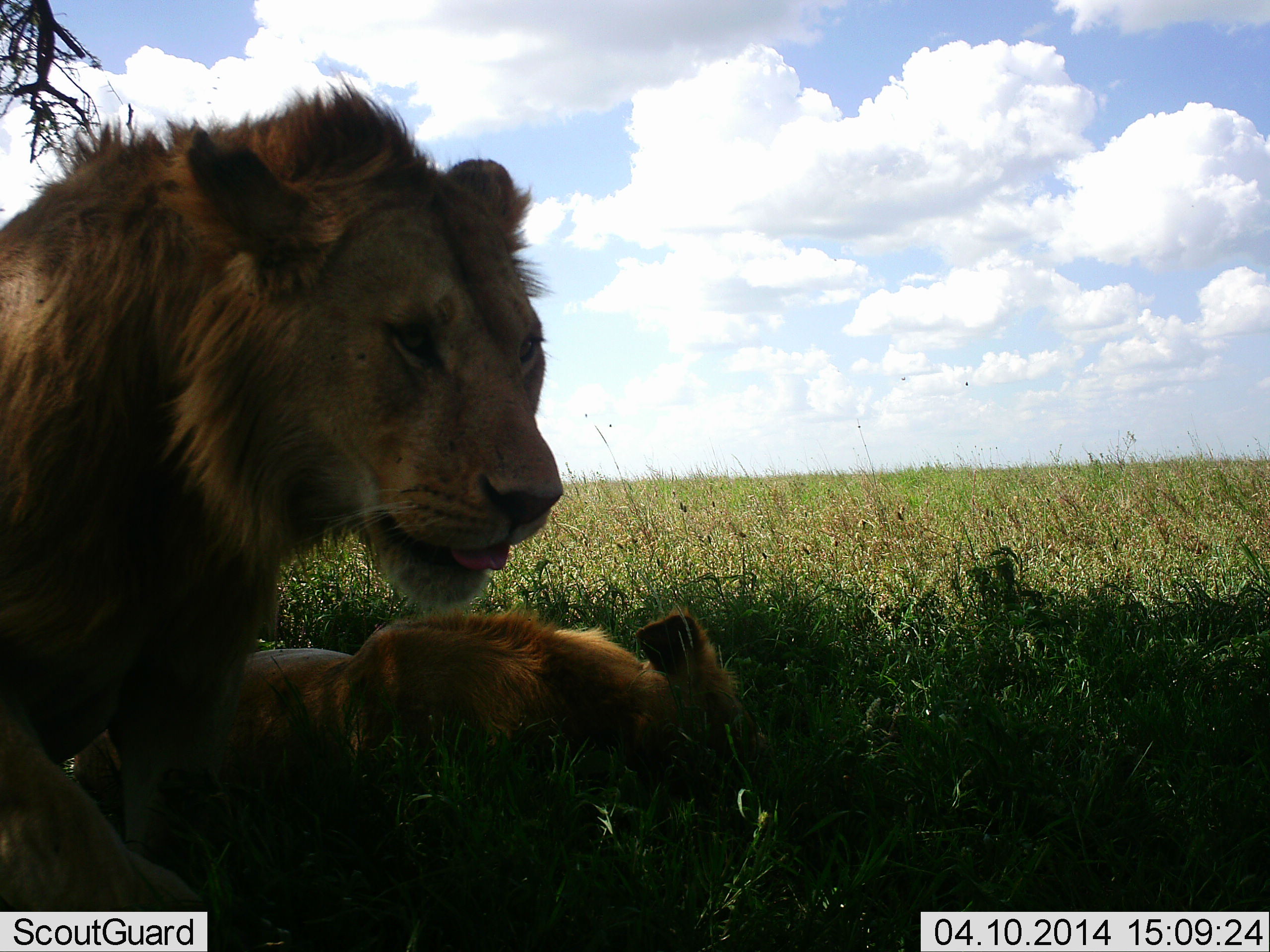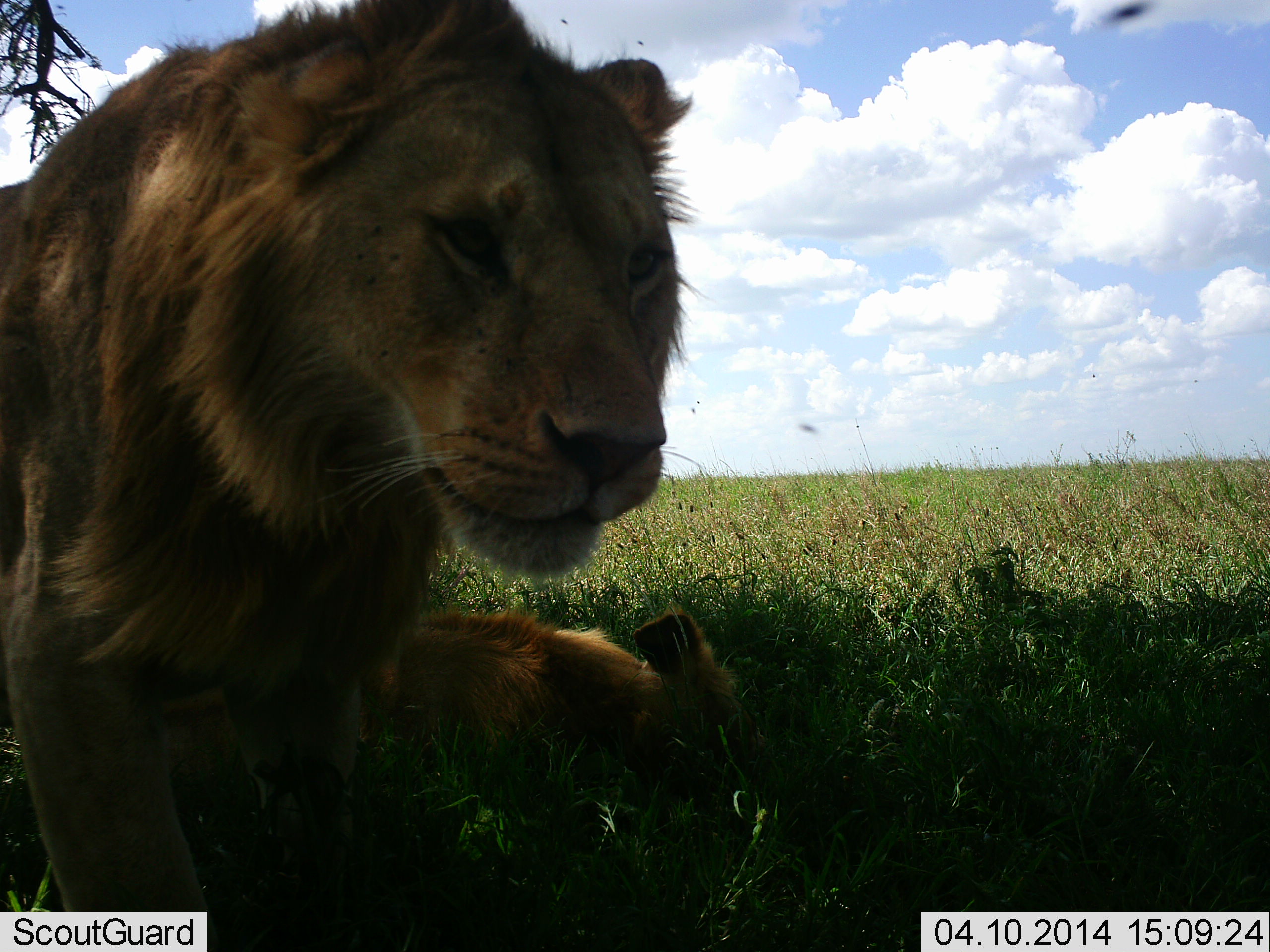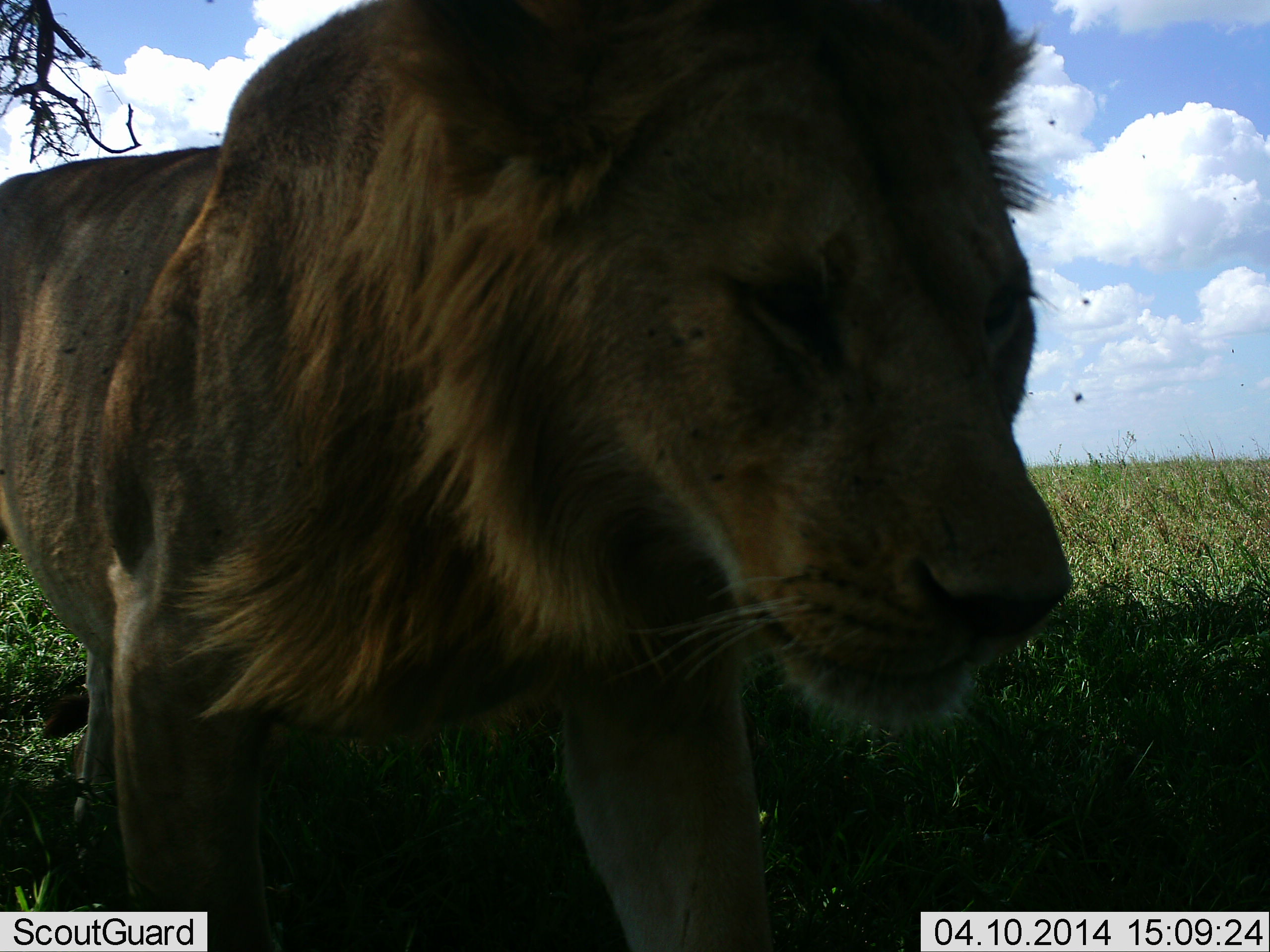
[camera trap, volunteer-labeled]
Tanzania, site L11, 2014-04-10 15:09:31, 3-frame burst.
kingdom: Animalia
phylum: Chordata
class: Mammalia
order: Carnivora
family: Felidae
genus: Panthera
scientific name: Panthera leo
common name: lion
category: lionmale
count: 1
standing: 22%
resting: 39%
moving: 67%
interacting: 6%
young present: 0%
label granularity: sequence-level